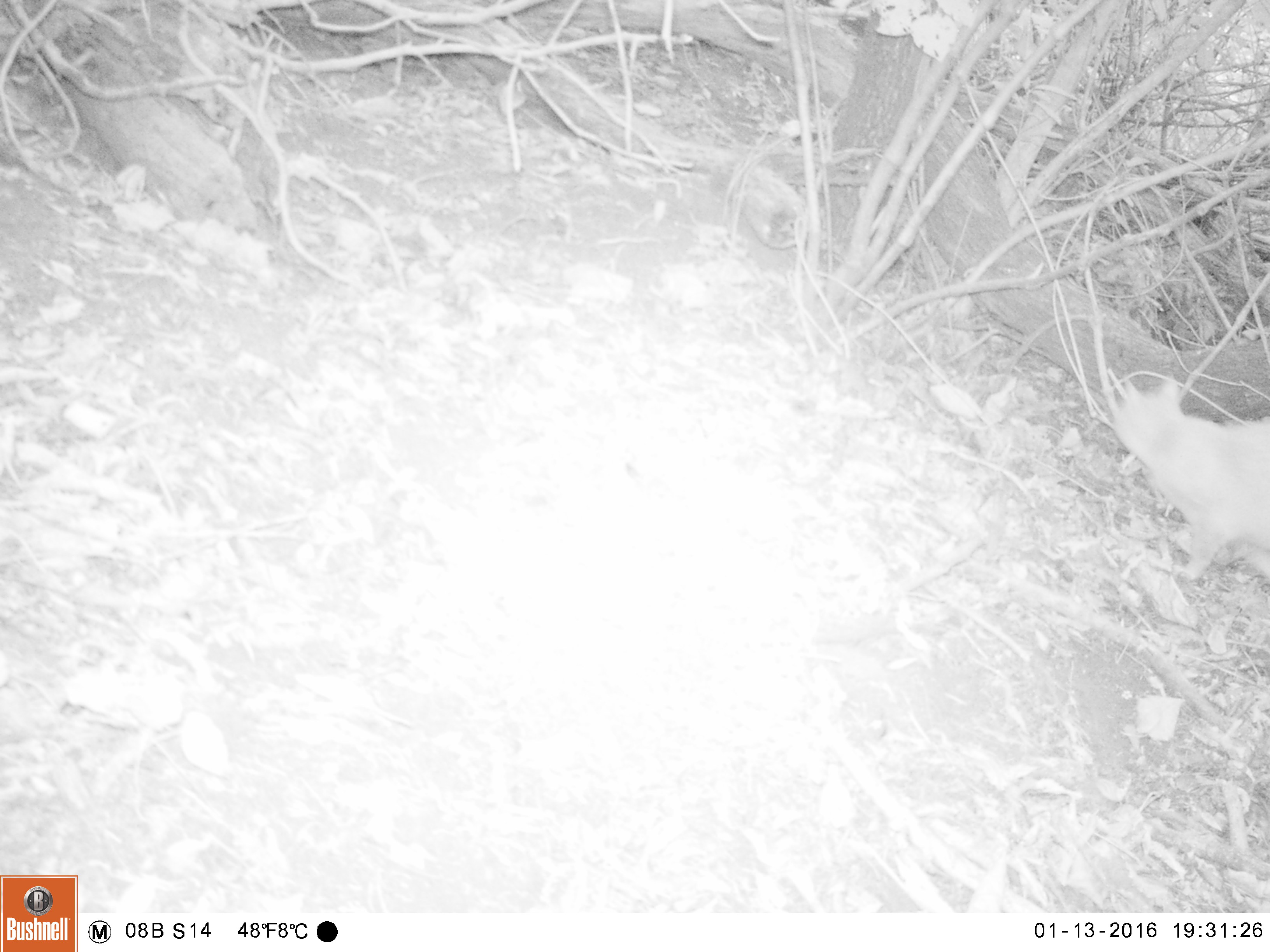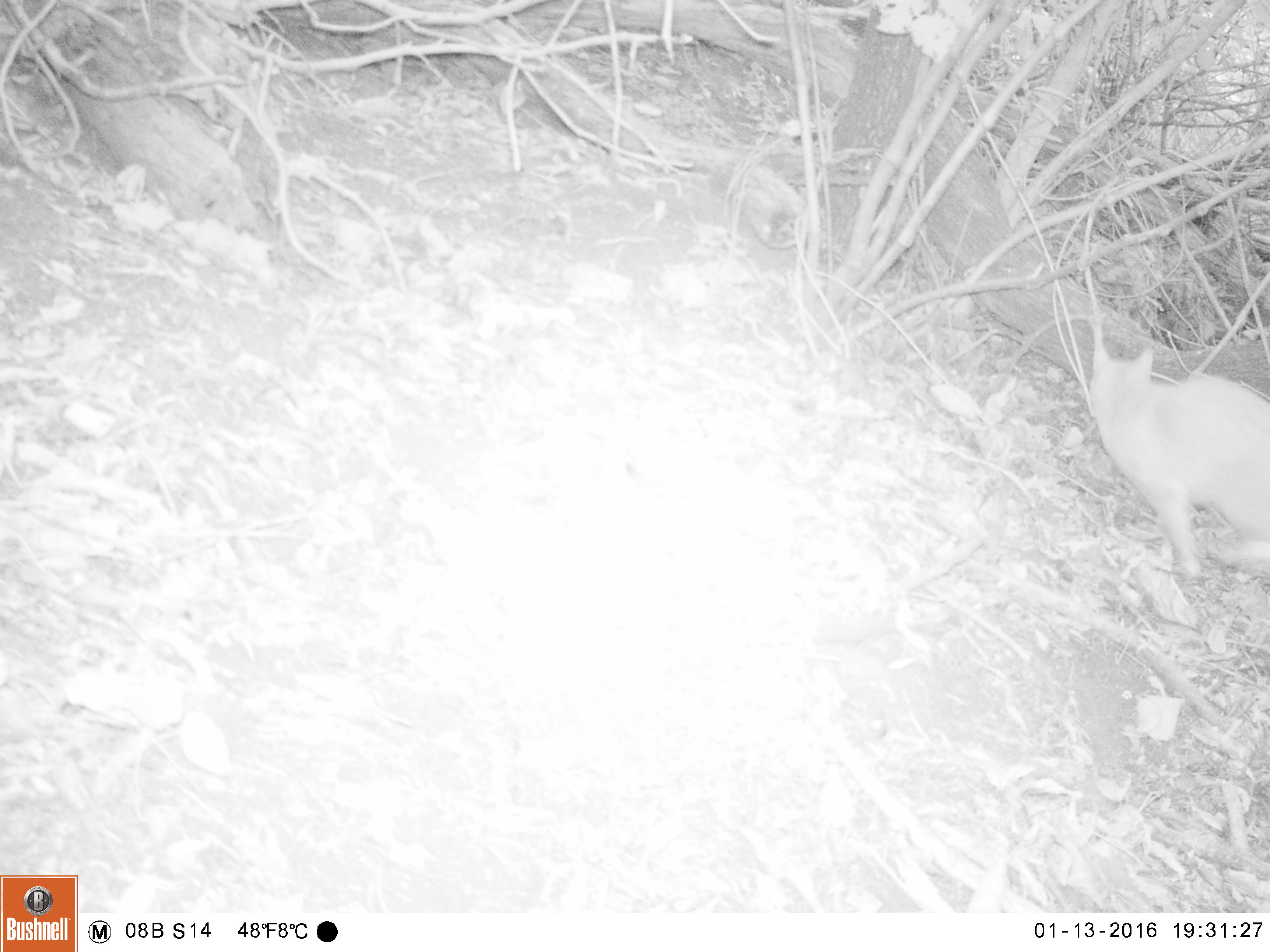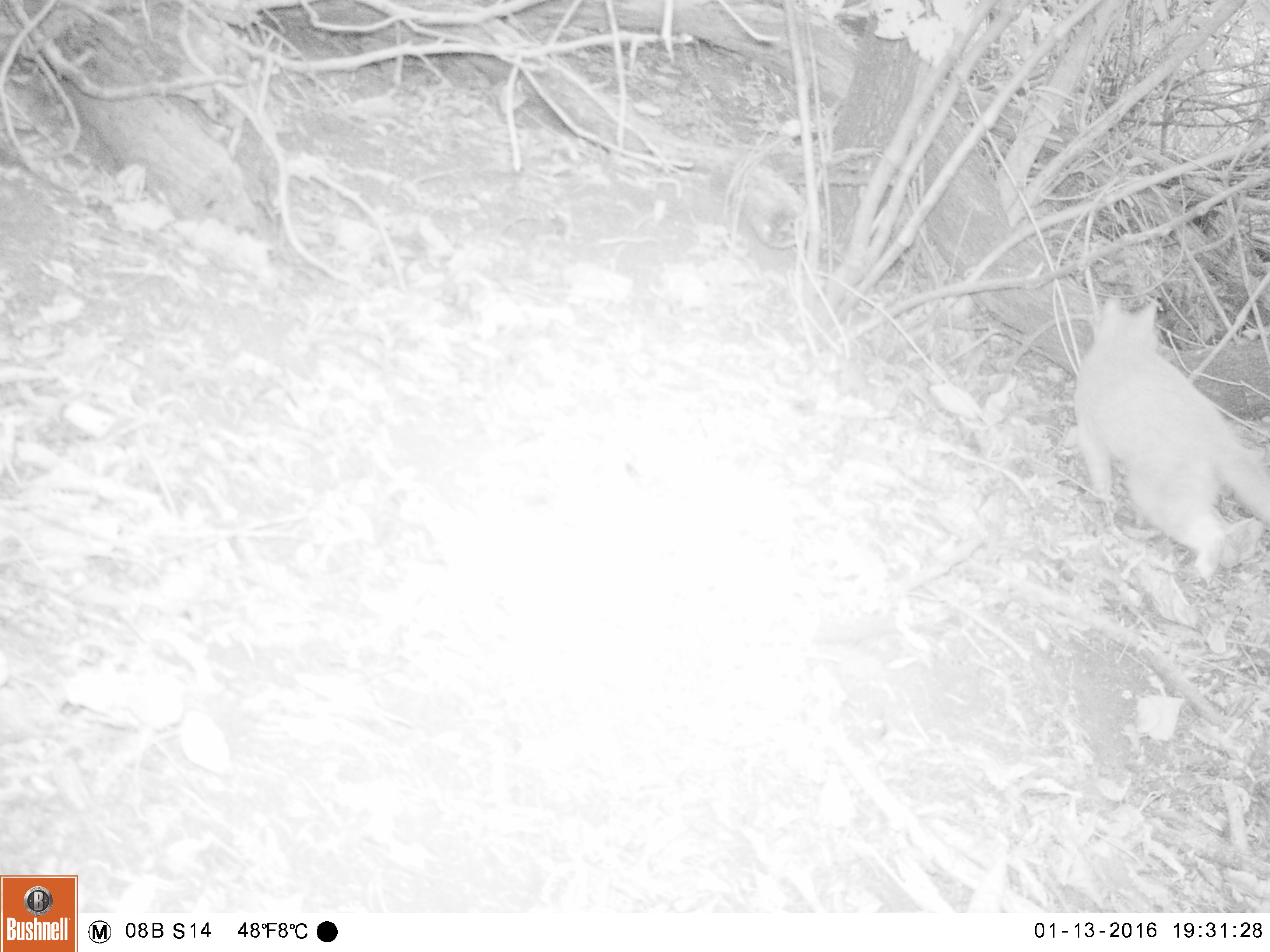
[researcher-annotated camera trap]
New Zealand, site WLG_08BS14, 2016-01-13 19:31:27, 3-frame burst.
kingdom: Animalia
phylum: Chordata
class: Mammalia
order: Carnivora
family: Felidae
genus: Felis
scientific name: Felis catus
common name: domestic cat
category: cat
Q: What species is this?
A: Cat (domestic cat) (Felis catus).